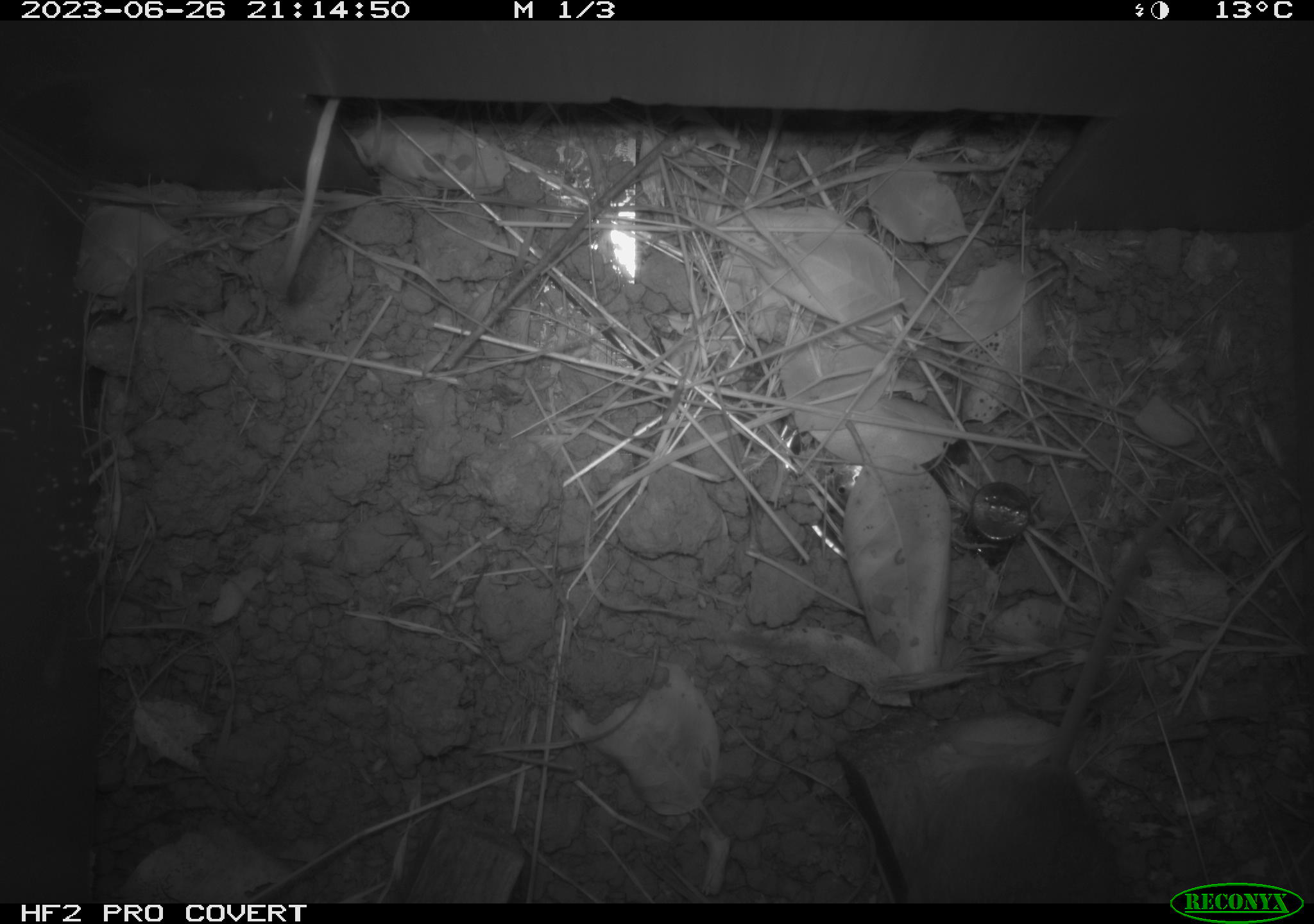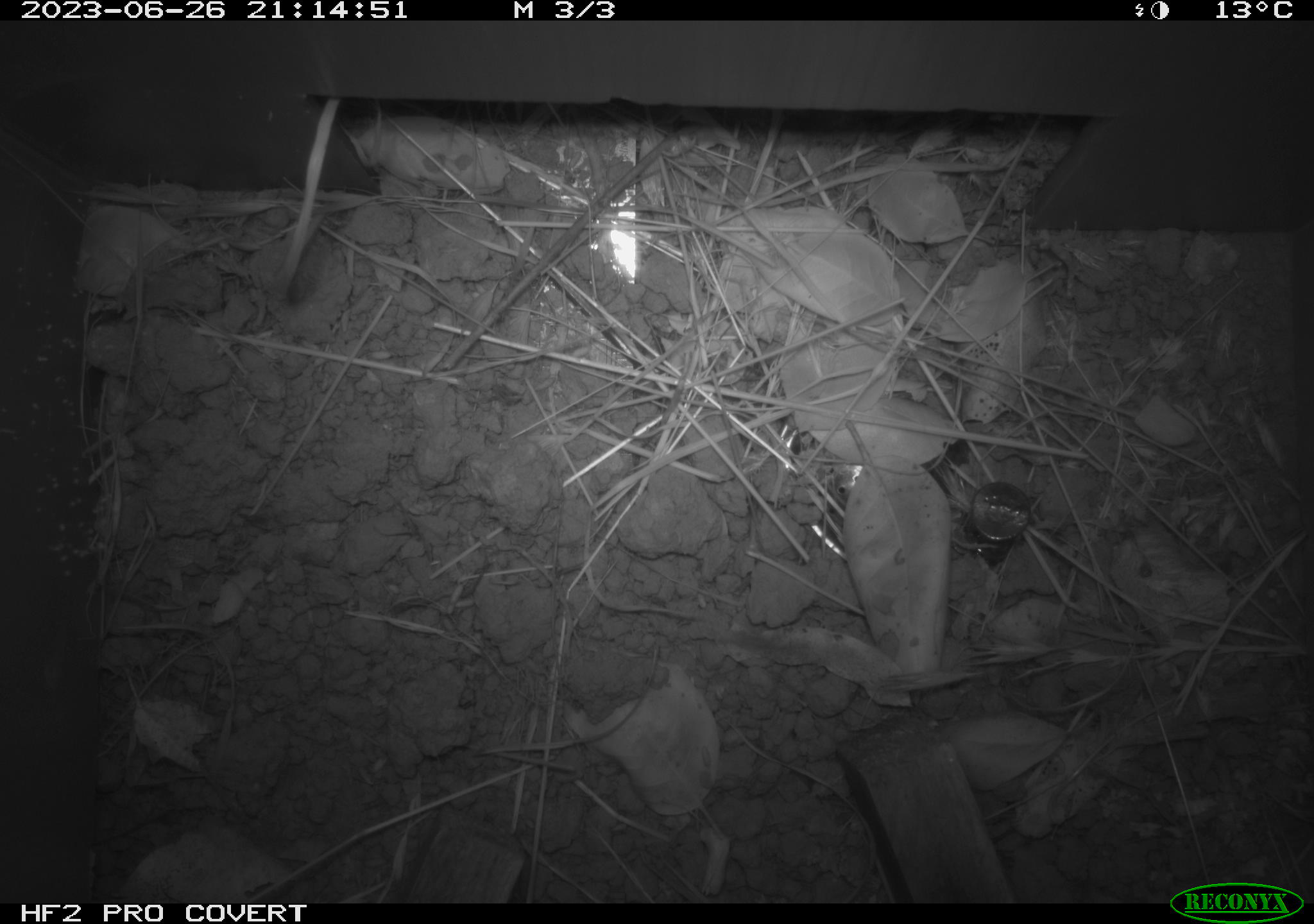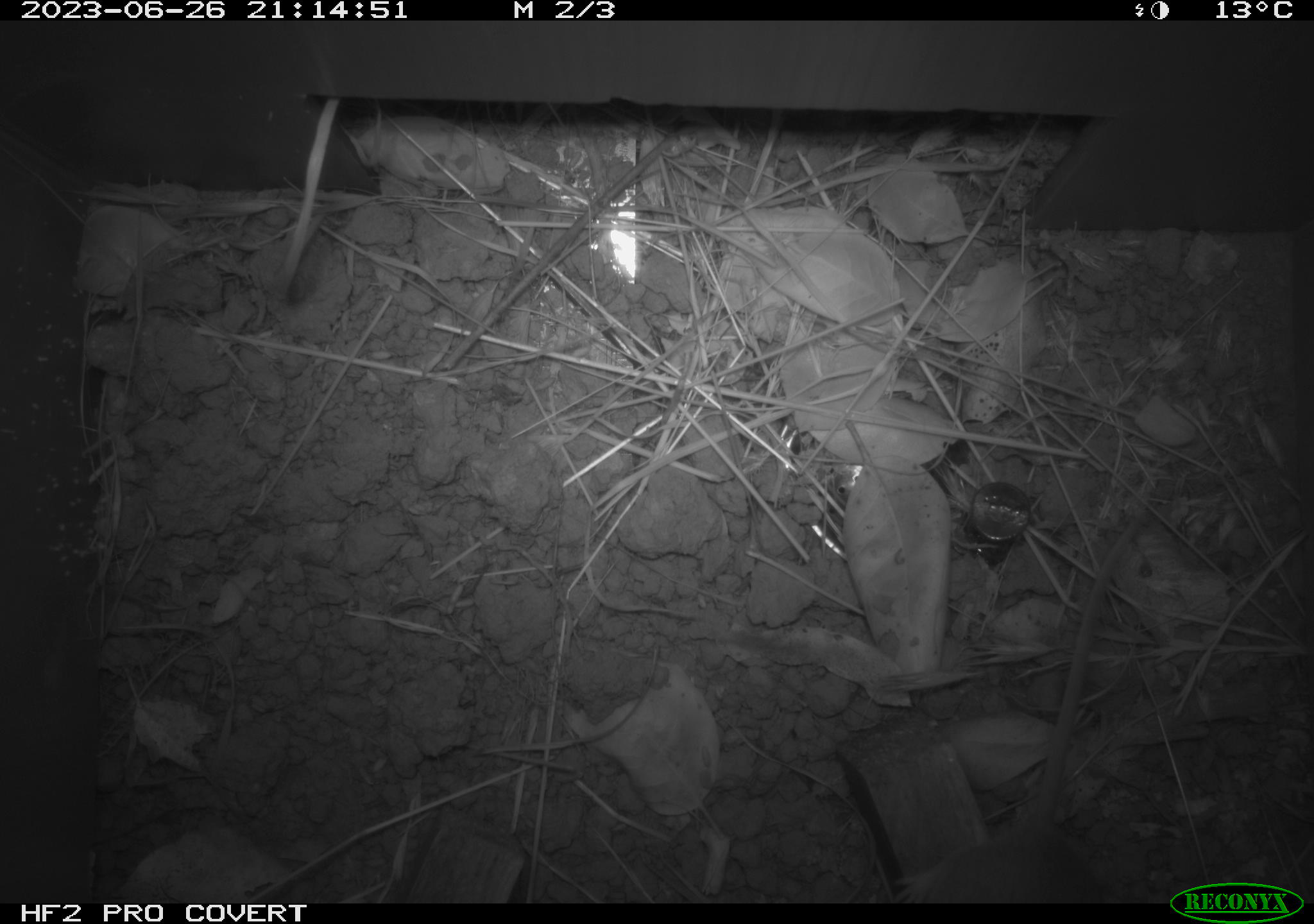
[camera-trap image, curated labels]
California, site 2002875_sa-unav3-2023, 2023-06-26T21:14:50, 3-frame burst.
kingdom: Animalia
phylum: Chordata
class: Mammalia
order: Rodentia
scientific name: Rodentia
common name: mouse species